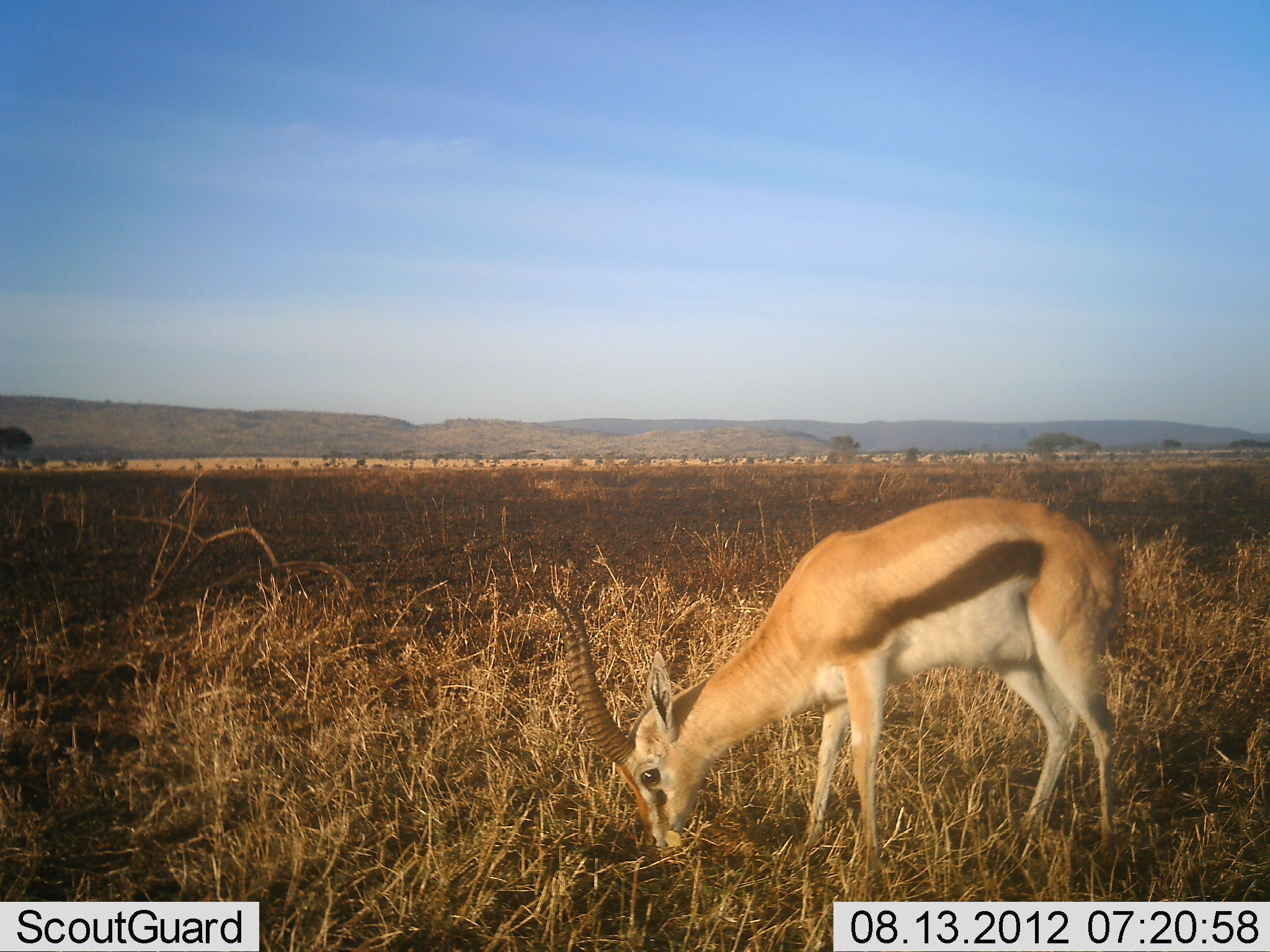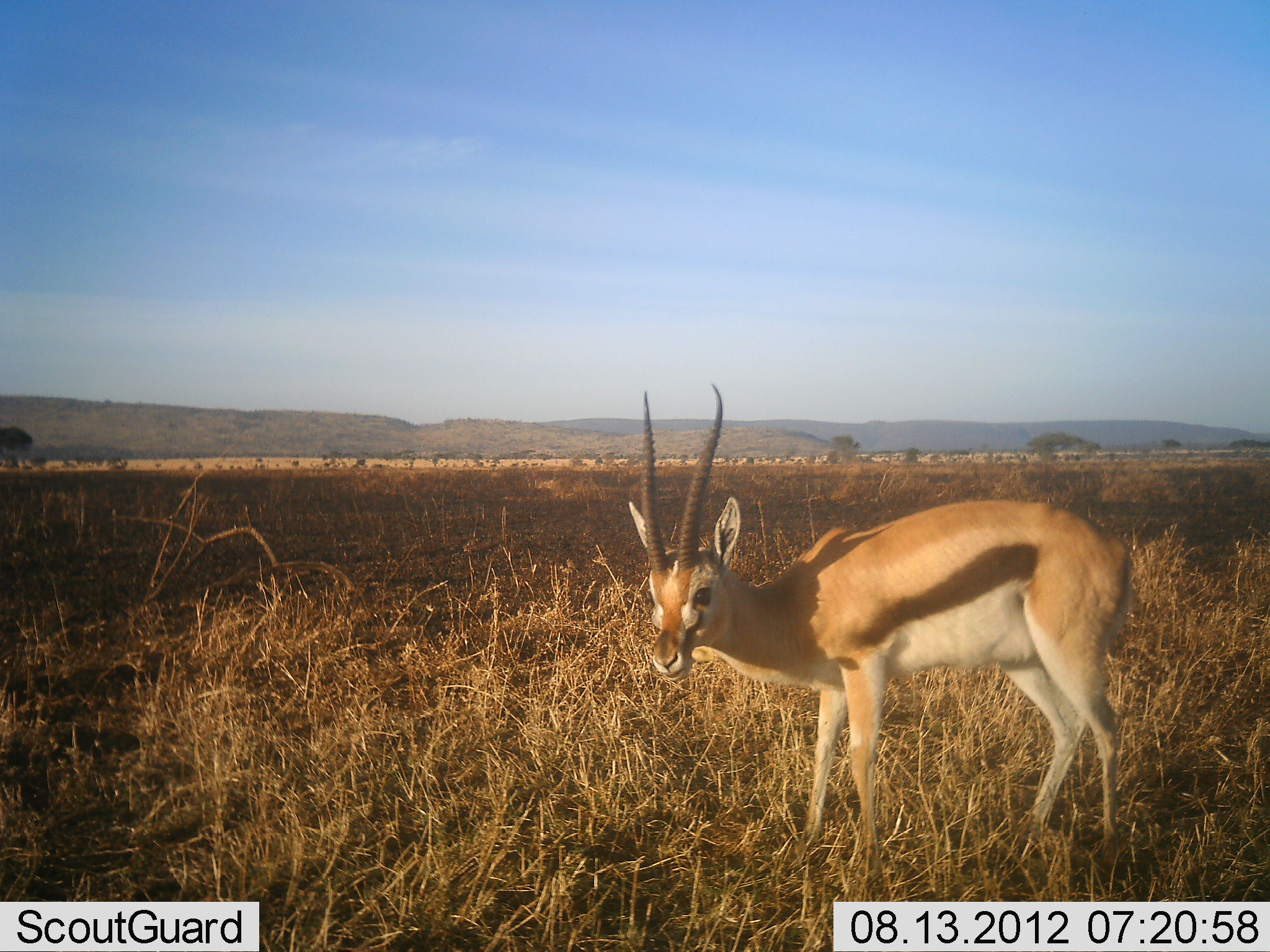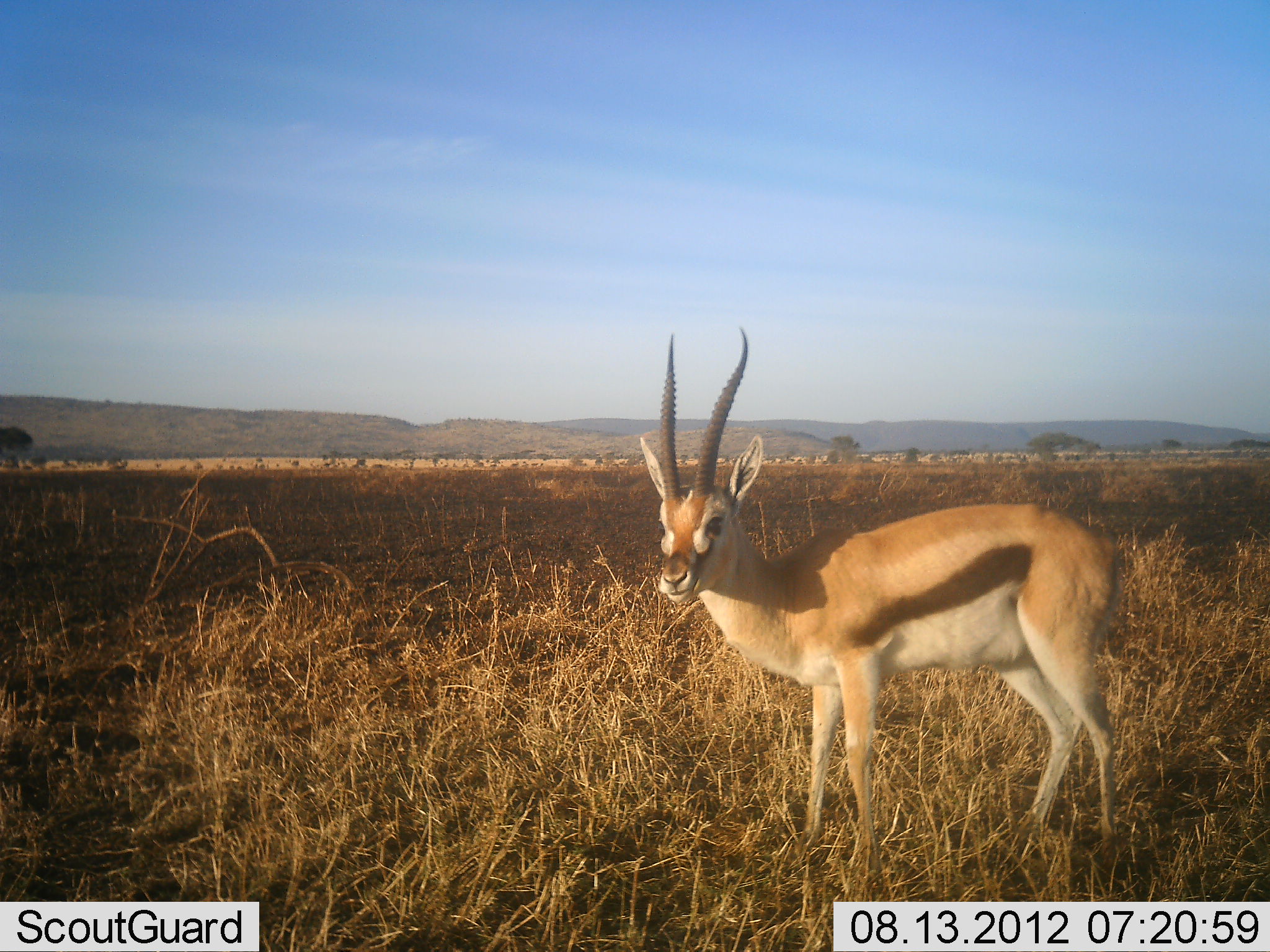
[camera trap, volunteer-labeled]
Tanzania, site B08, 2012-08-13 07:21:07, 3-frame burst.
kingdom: Animalia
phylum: Chordata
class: Mammalia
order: Artiodactyla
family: Bovidae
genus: Eudorcas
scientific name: Eudorcas thomsonii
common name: thomson's gazelle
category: gazellethomsons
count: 1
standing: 60%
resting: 0%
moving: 0%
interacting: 0%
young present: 0%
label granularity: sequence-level